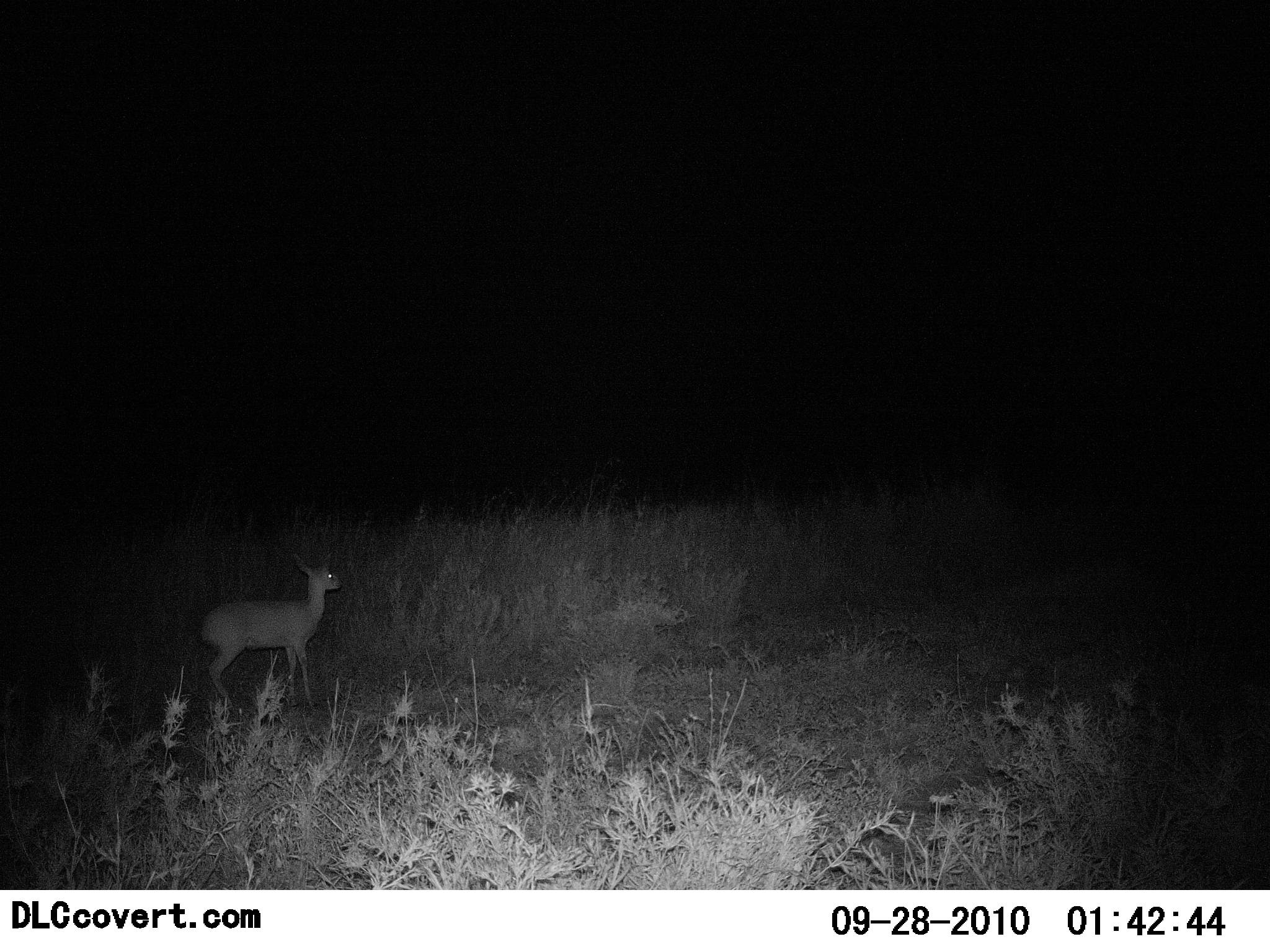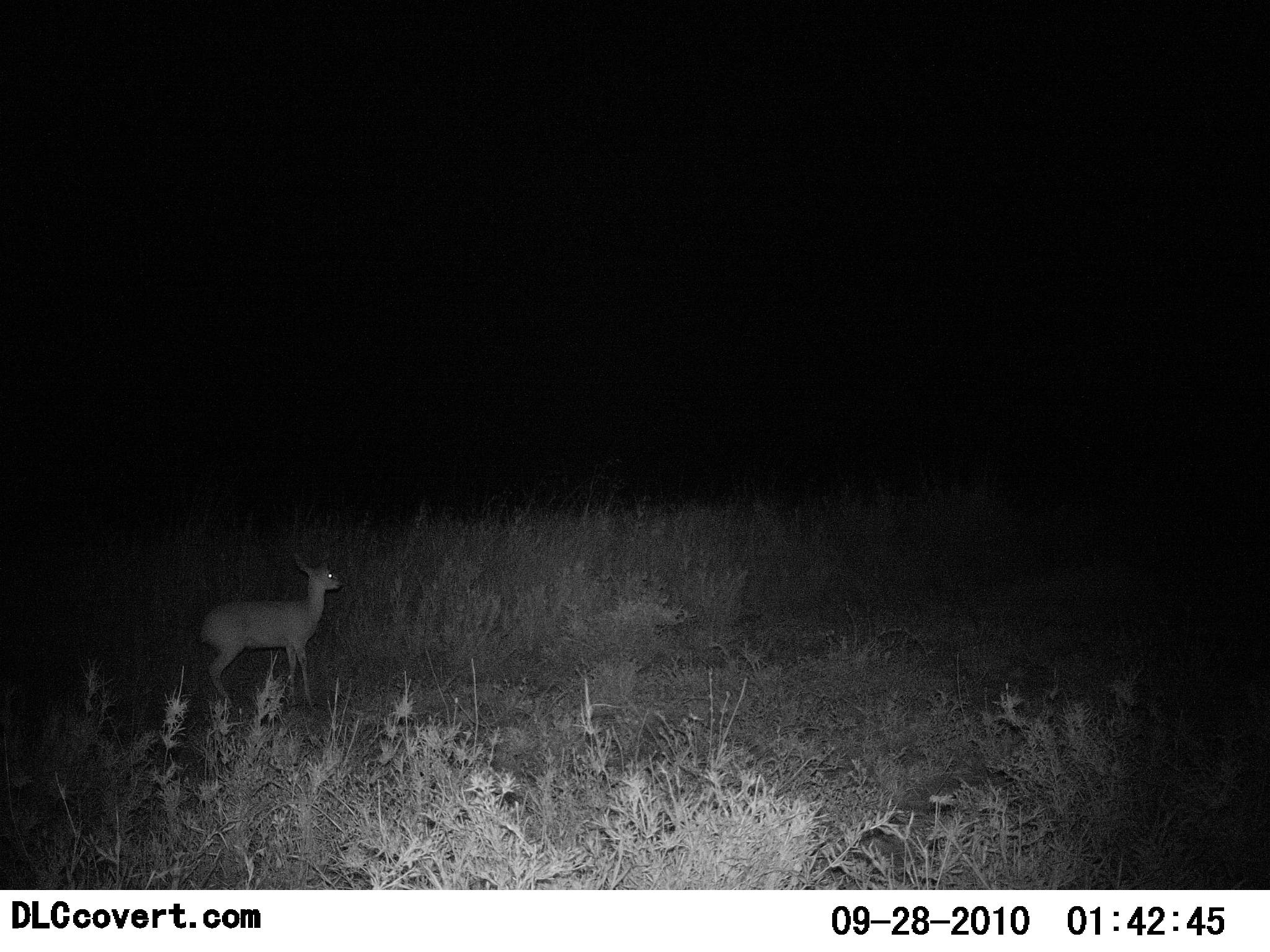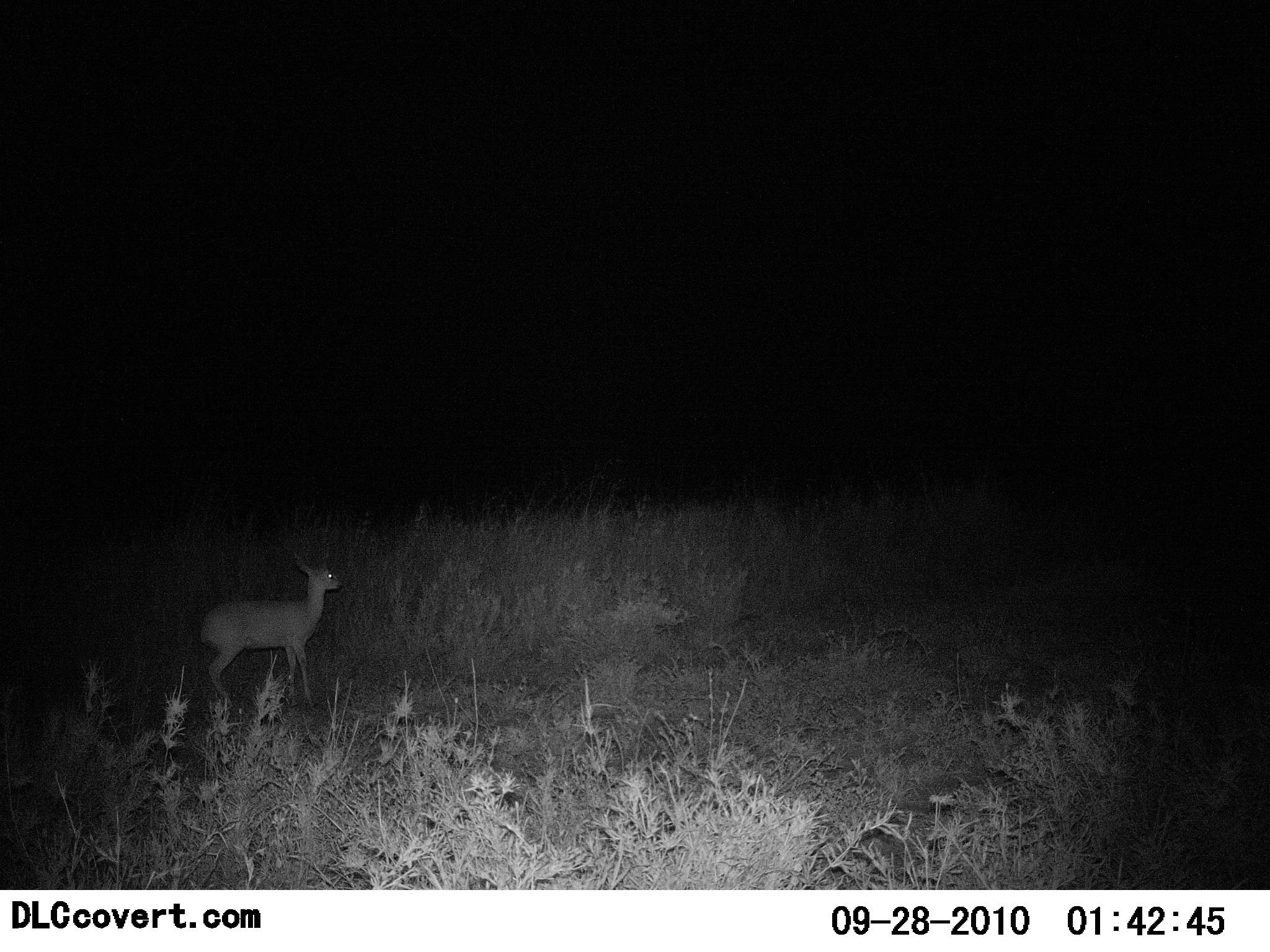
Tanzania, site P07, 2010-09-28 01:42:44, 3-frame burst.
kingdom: Animalia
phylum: Chordata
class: Mammalia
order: Artiodactyla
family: Bovidae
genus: Madoqua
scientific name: Madoqua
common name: dikdik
Dikdik (Madoqua), count 1. Behavior (volunteer vote fractions): standing 100%, resting 0%, moving 0%, interacting 0%. Young present (vote fraction): 0%. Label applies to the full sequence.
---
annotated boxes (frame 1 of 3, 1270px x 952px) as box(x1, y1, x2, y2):
animal: box(201, 550, 343, 715)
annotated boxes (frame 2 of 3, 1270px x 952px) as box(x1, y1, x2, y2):
animal: box(196, 552, 345, 713)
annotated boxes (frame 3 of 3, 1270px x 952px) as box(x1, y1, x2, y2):
animal: box(198, 550, 342, 718)